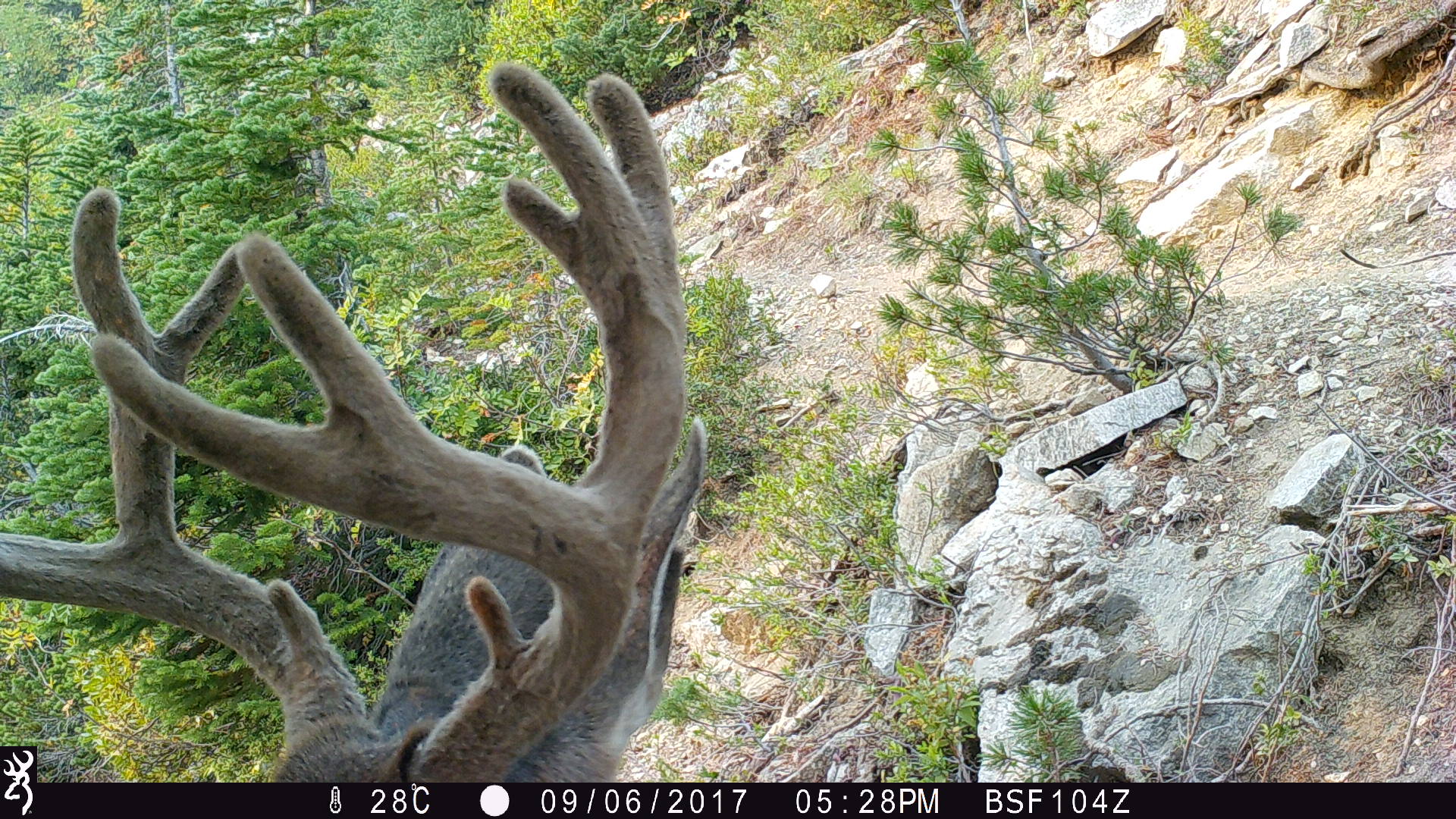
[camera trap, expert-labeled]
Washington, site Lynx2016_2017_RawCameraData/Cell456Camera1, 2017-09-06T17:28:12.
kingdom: Animalia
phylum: Chordata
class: Mammalia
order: Artiodactyla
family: Cervidae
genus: Odocoileus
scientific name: Odocoileus hemionus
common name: mule deer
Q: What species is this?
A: Odocoileus hemionus (mule deer).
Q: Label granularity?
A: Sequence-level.